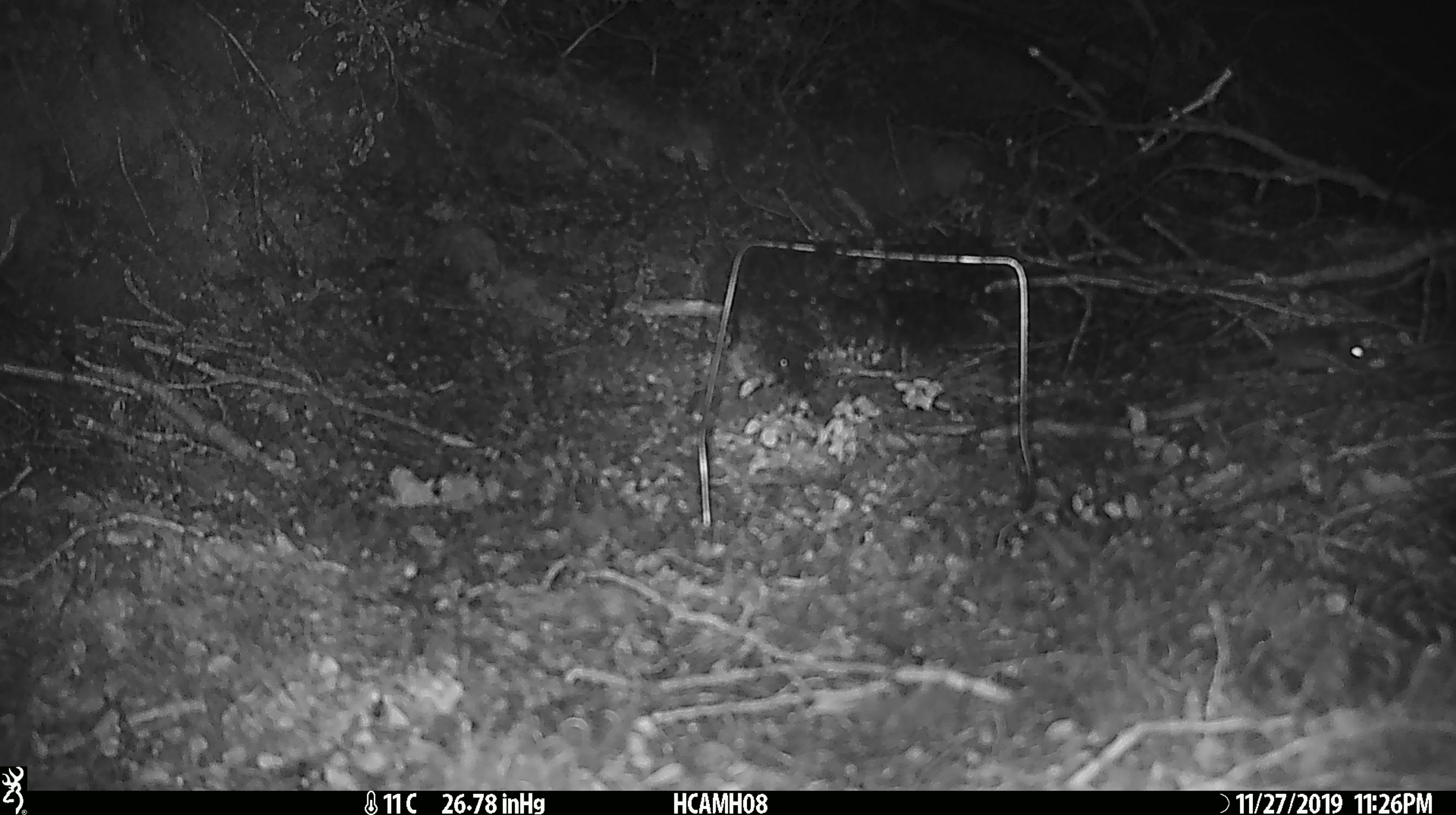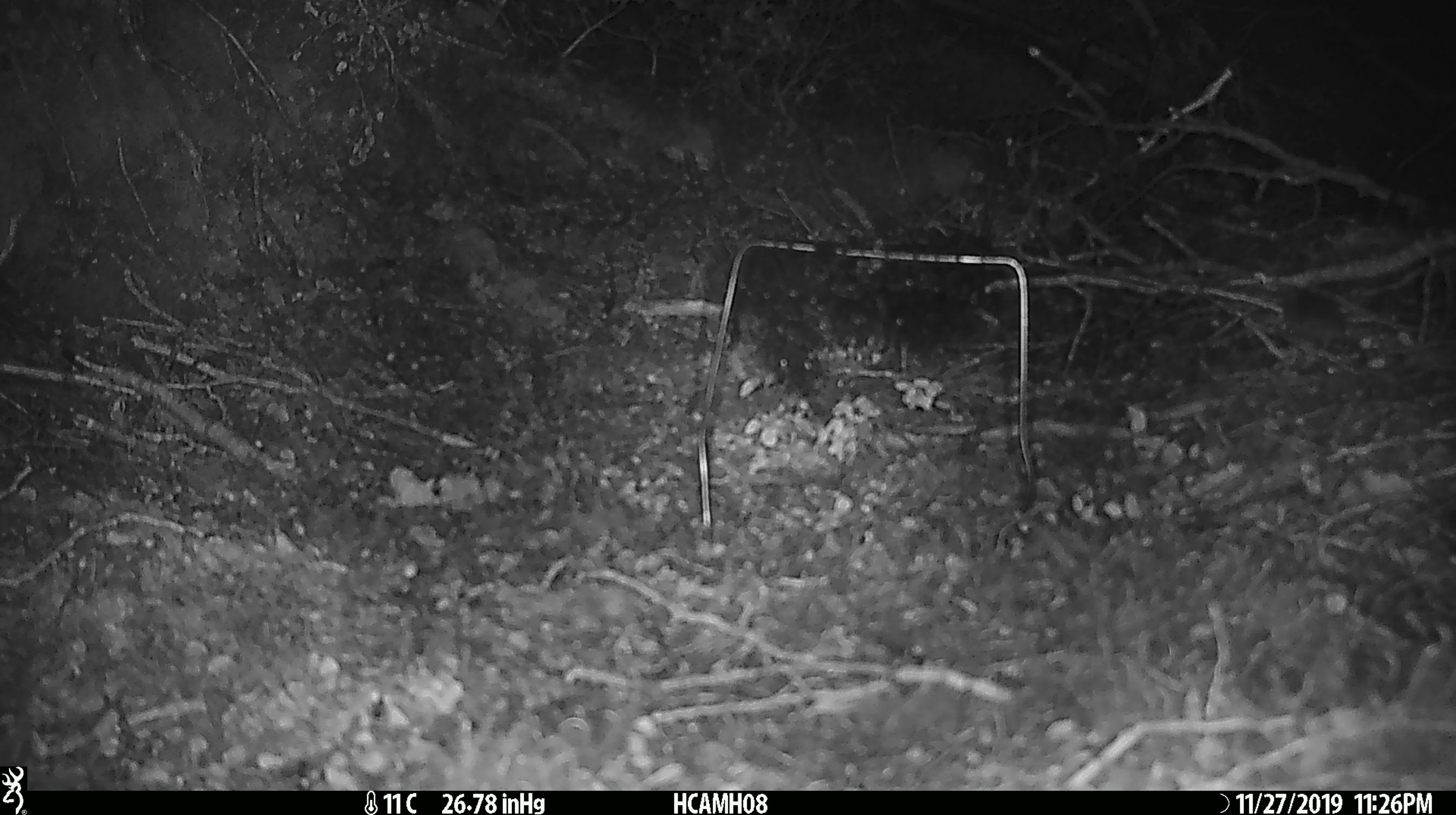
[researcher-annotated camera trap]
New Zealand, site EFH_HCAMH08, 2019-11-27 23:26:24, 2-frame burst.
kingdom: Animalia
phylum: Chordata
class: Mammalia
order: Rodentia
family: Muridae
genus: Mus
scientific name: Mus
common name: mouse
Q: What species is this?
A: Mouse (Mus).